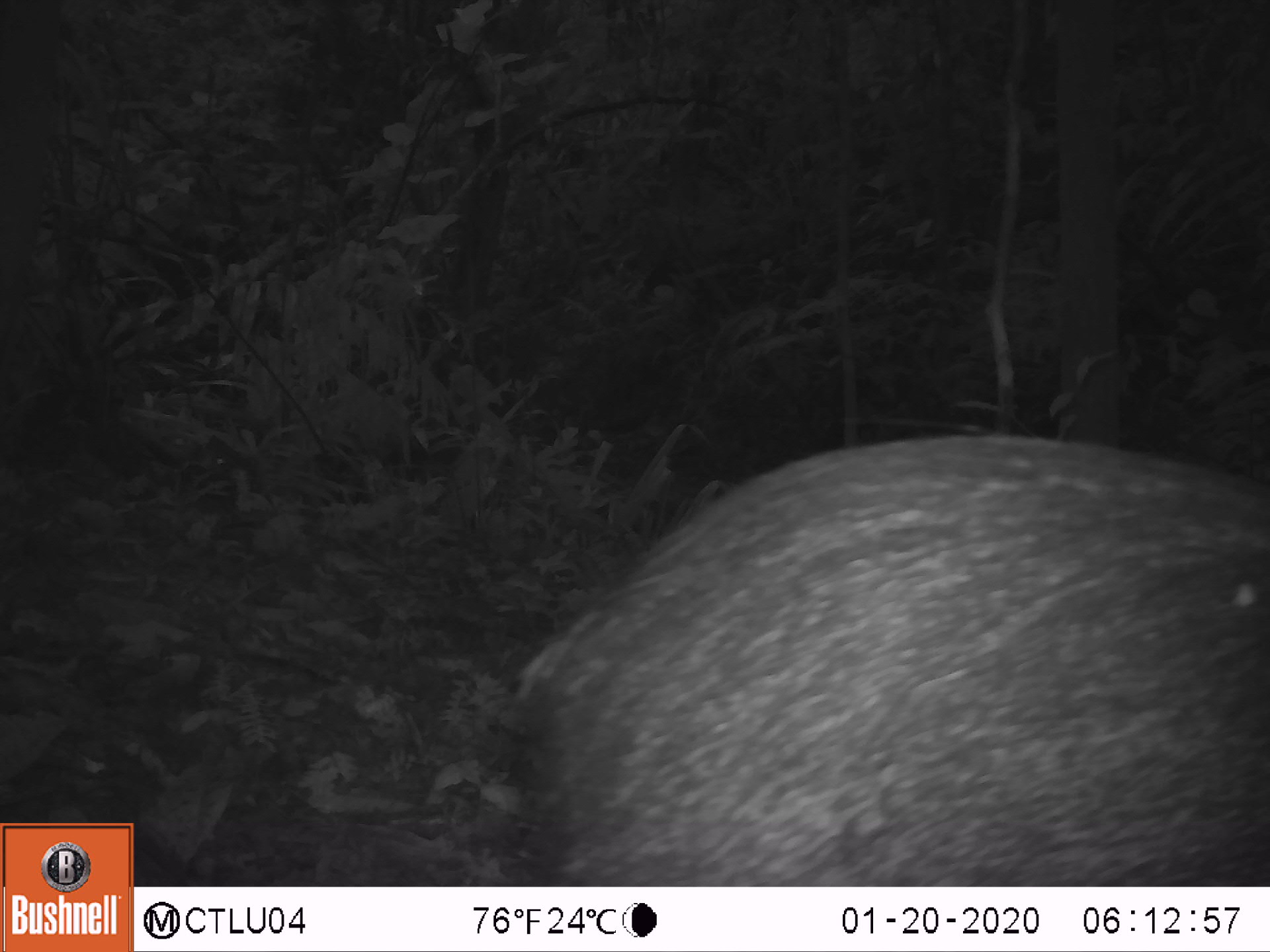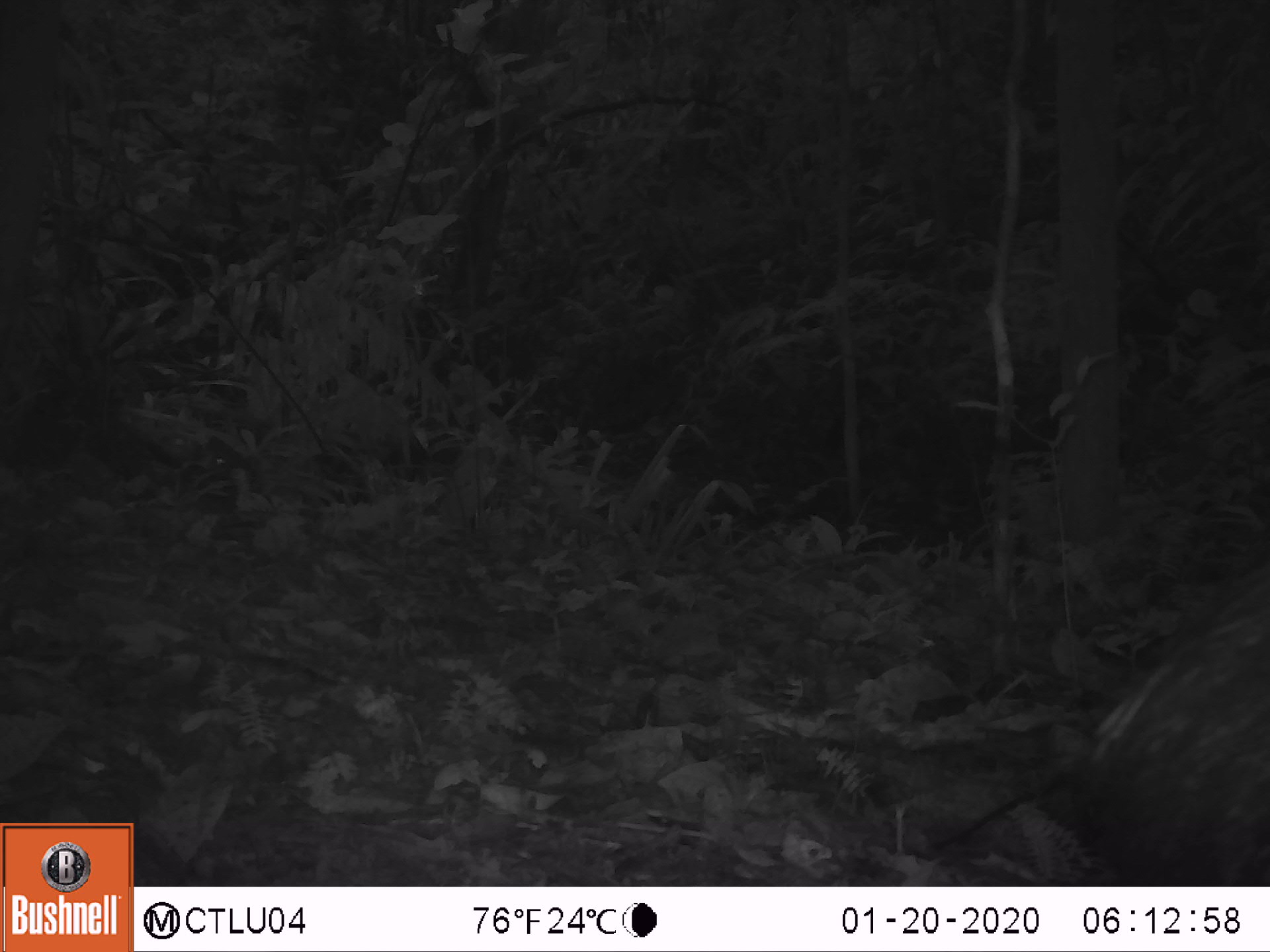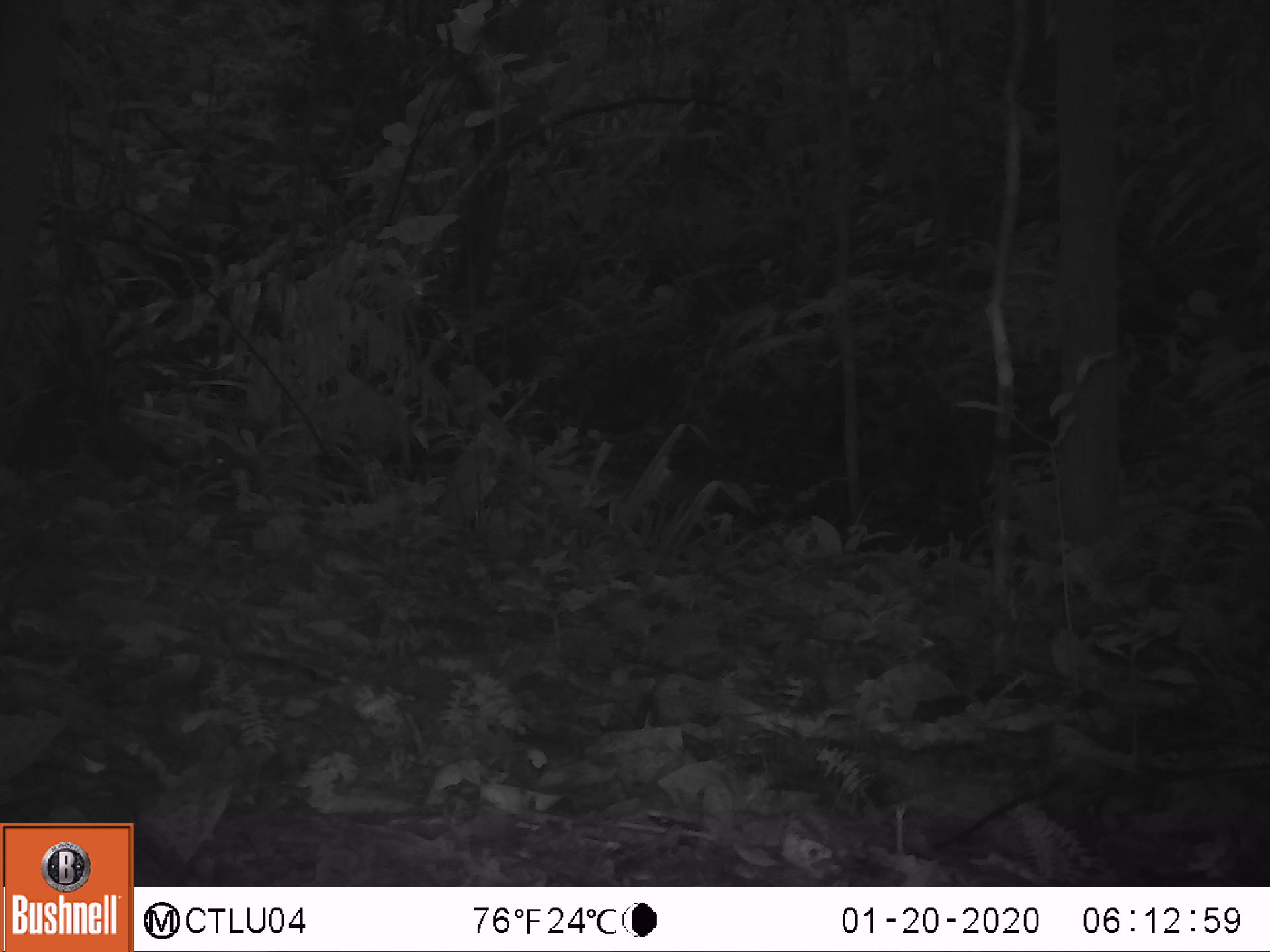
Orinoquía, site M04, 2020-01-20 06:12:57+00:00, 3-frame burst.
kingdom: Animalia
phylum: Chordata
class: Mammalia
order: Artiodactyla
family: Tayassuidae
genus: Pecari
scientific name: Pecari tajacu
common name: collared peccary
Collared peccary (Pecari tajacu).